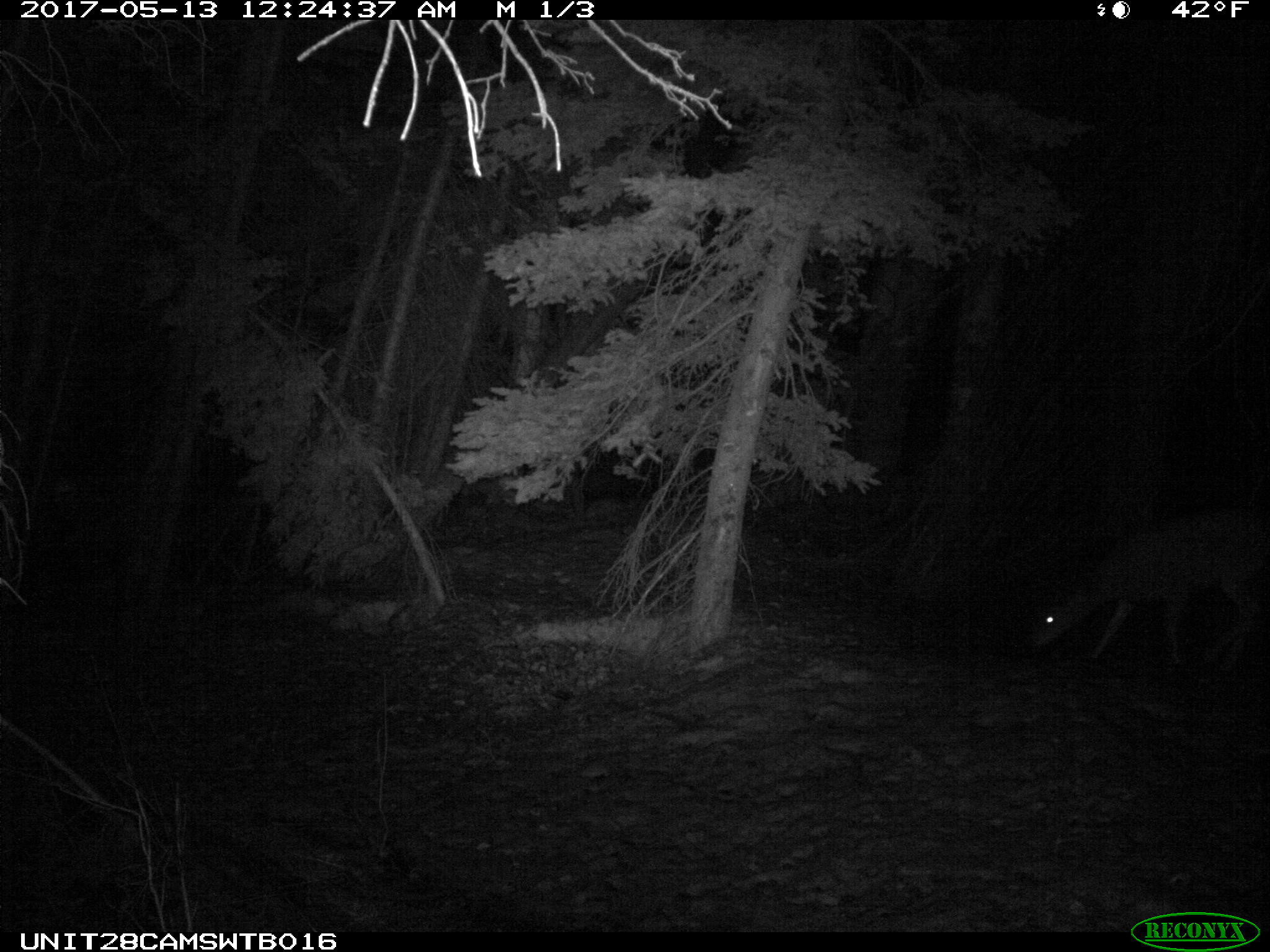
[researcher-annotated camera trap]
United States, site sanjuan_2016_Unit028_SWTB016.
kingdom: Animalia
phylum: Chordata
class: Mammalia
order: Artiodactyla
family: Cervidae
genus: Odocoileus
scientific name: Odocoileus hemionus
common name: mule deer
Odocoileus hemionus (mule deer).